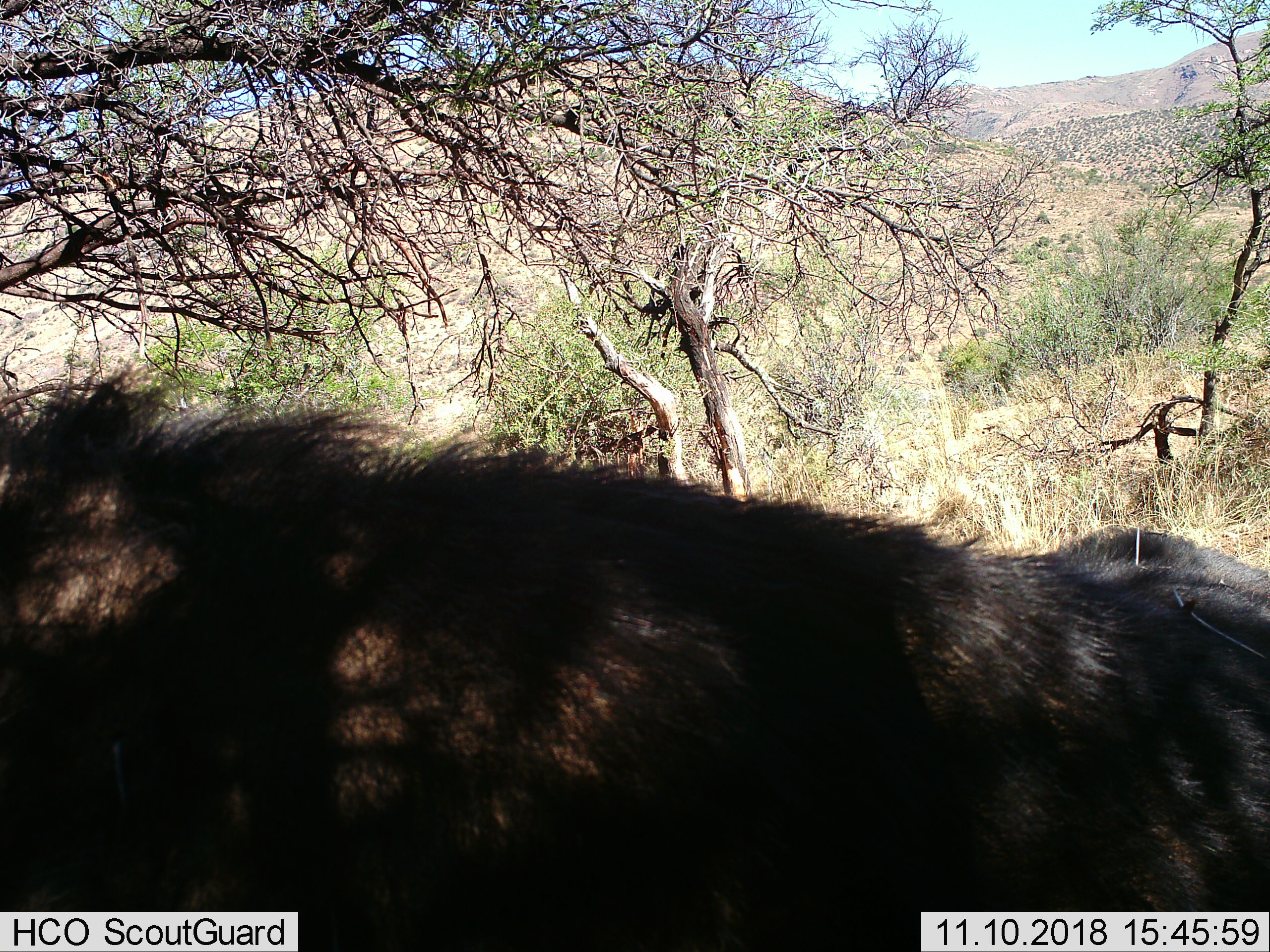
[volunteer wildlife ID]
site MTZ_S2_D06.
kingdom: Animalia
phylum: Chordata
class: Mammalia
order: Artiodactyla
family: Bovidae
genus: Syncerus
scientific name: Syncerus caffer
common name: african buffalo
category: buffalo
Buffalo (african buffalo) (Syncerus caffer), count 1. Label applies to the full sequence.